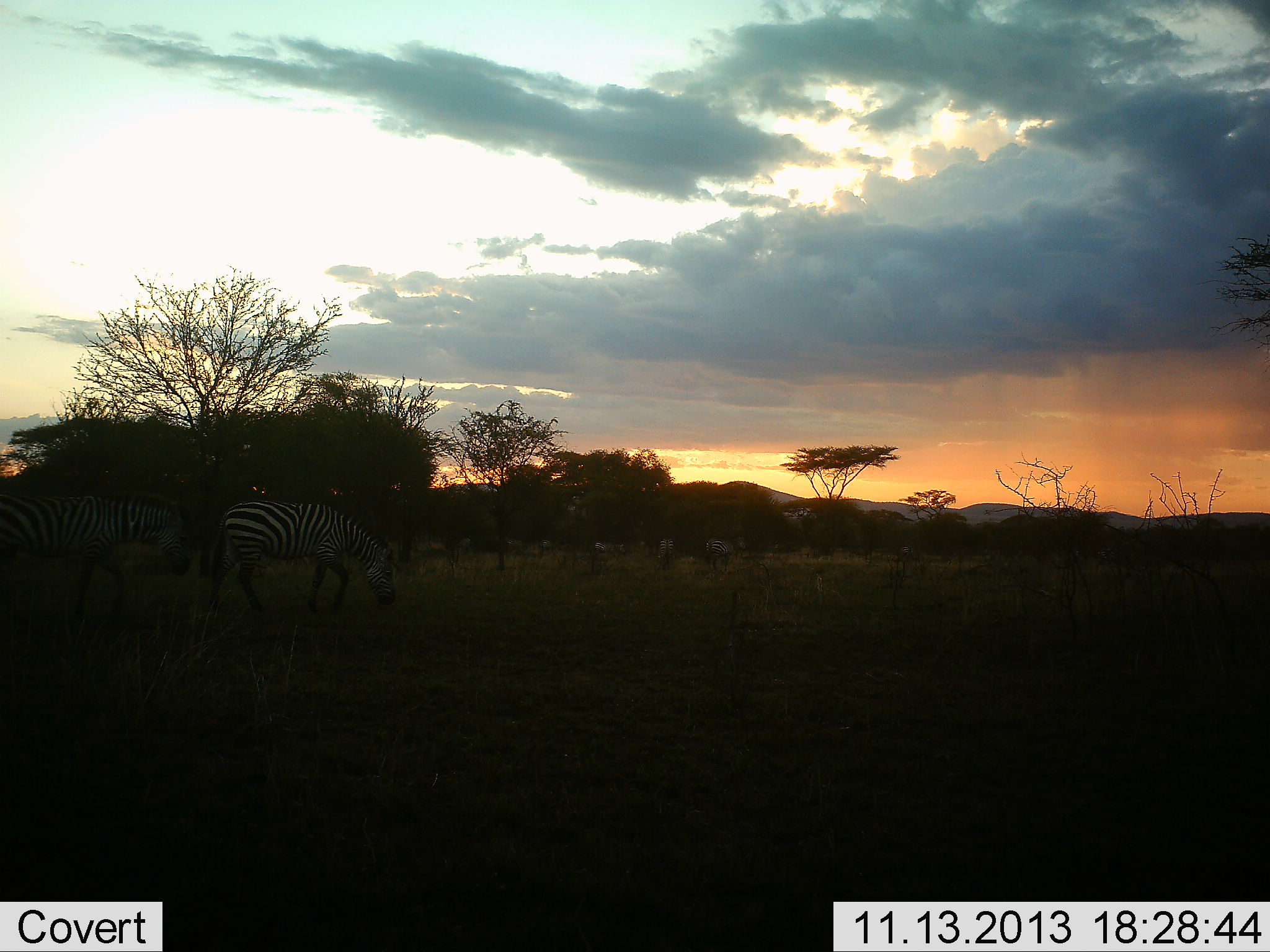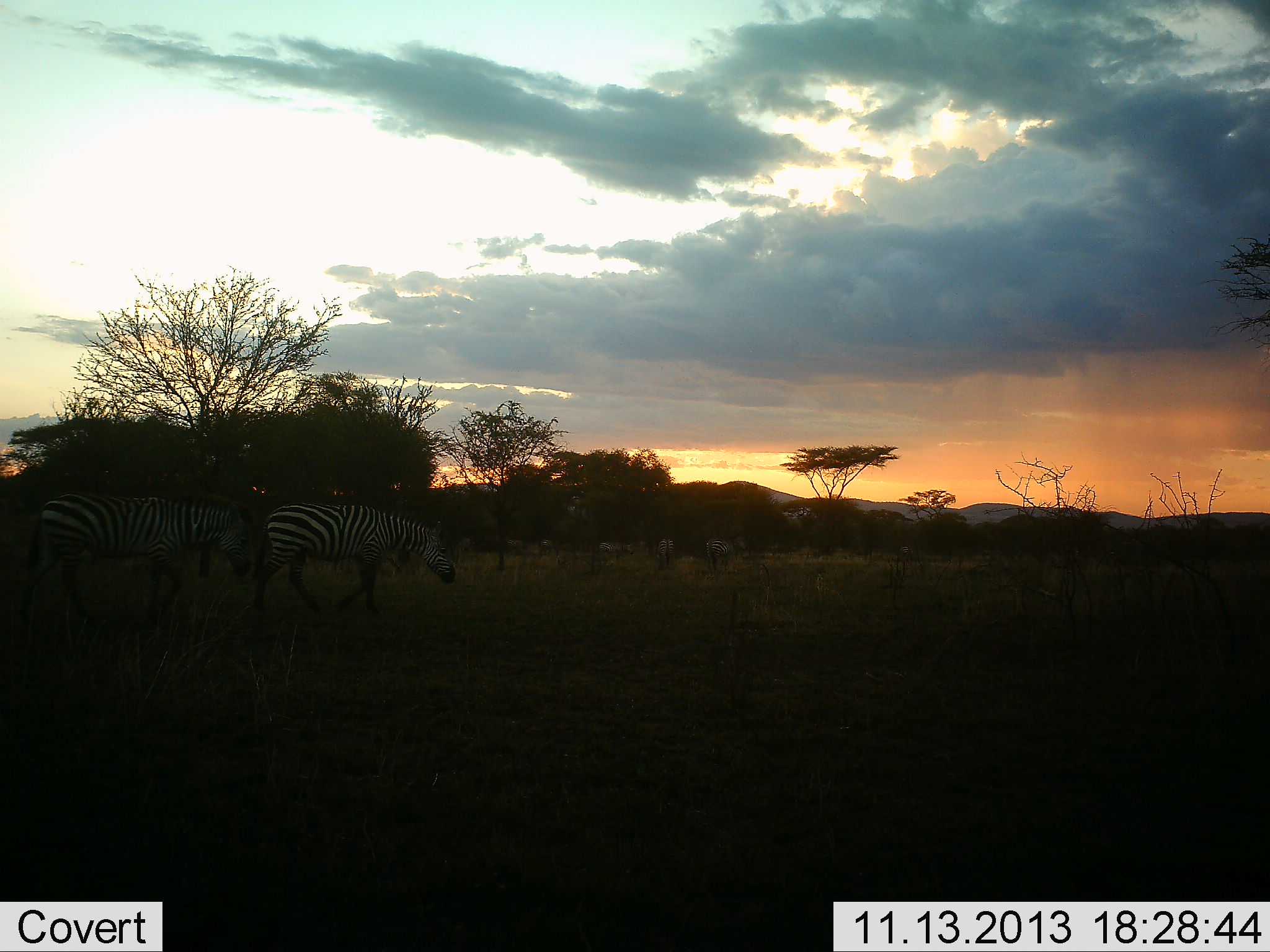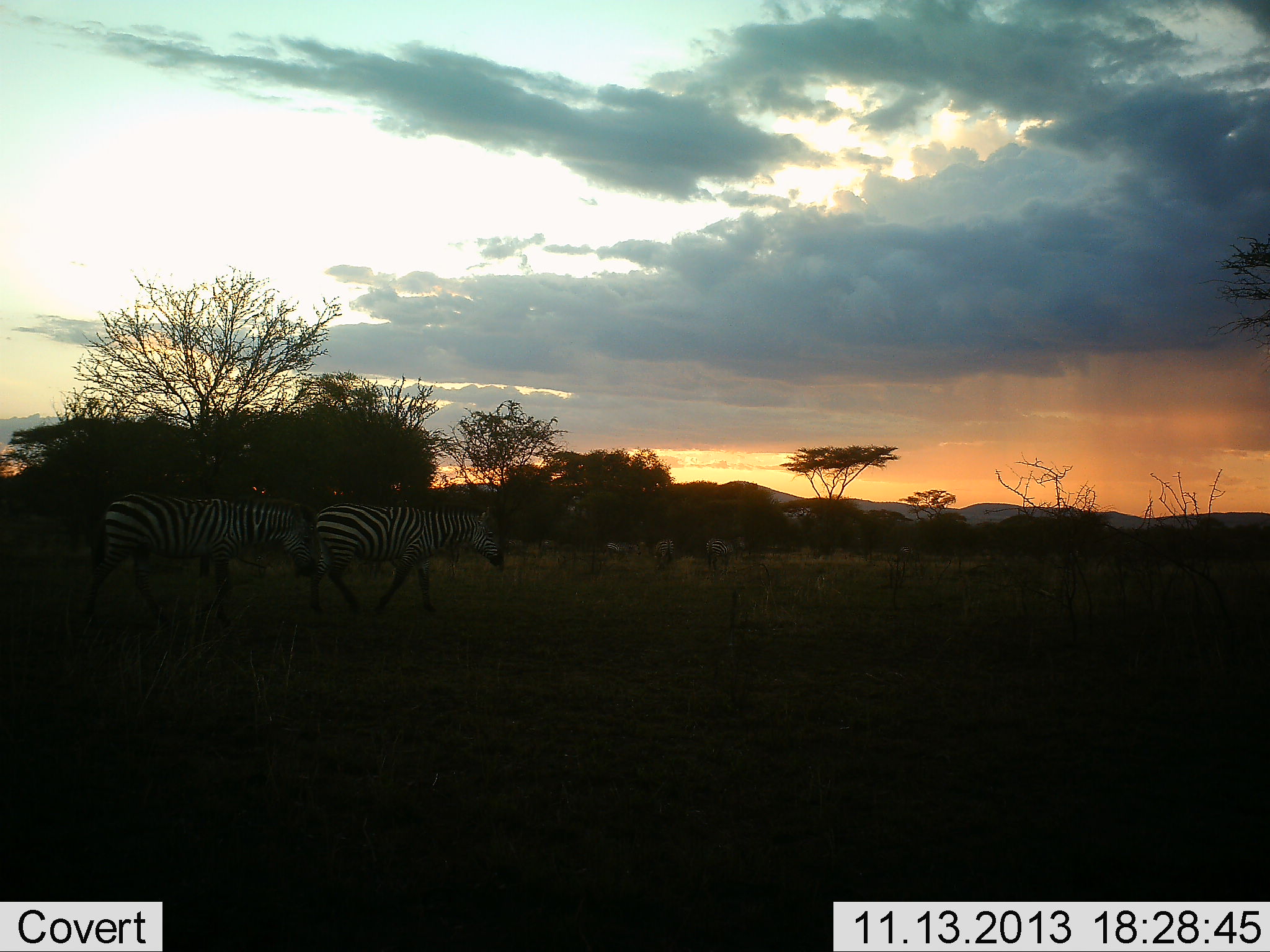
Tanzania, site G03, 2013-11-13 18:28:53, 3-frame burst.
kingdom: Animalia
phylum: Chordata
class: Mammalia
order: Perissodactyla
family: Equidae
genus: Equus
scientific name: Equus quagga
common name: plains zebra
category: zebra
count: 5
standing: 55%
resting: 0%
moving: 100%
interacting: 0%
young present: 0%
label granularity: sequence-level